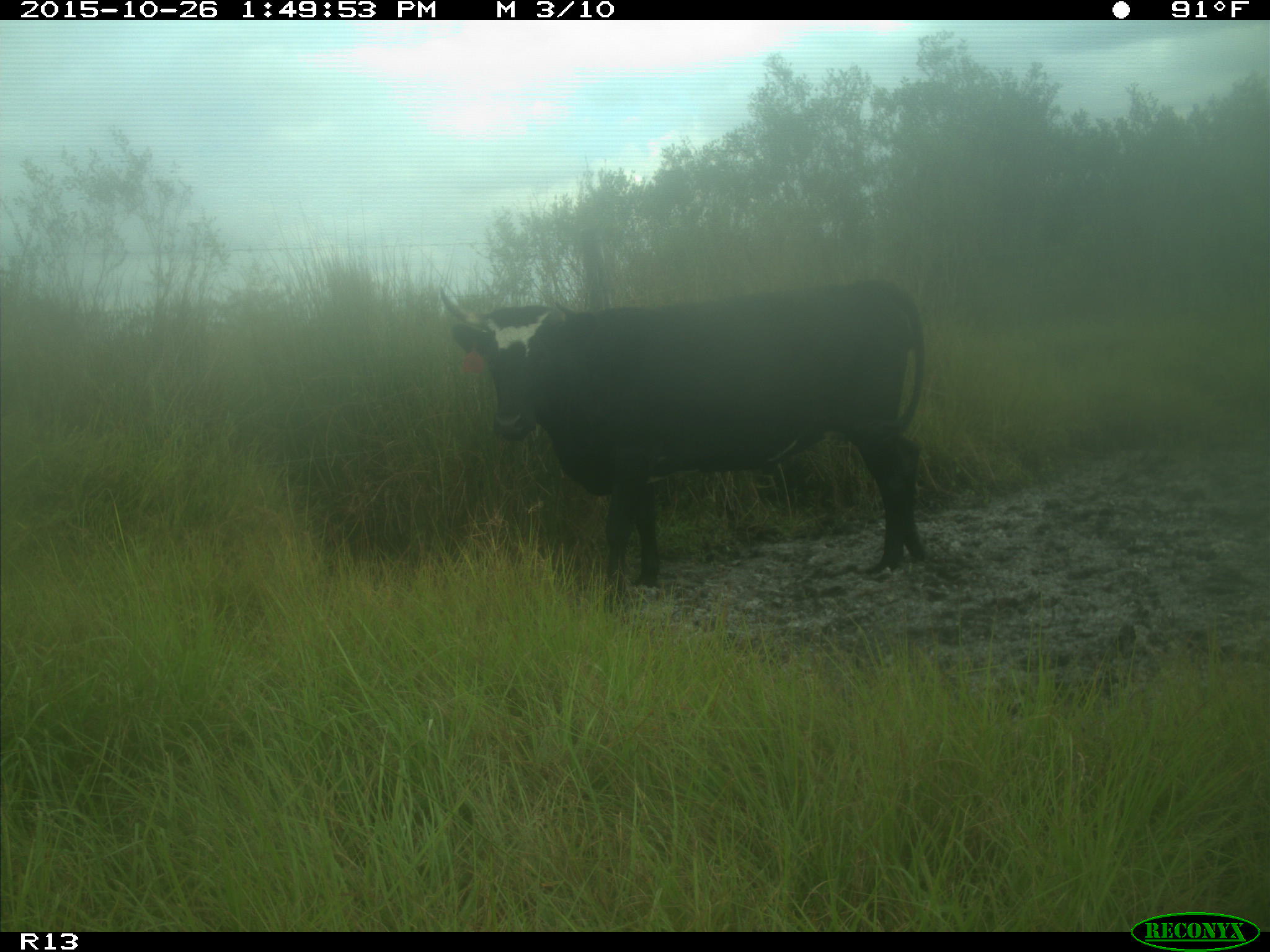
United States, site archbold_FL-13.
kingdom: Animalia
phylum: Chordata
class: Mammalia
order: Artiodactyla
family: Bovidae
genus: Bos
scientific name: Bos taurus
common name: domestic cow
Bos taurus (domestic cow).